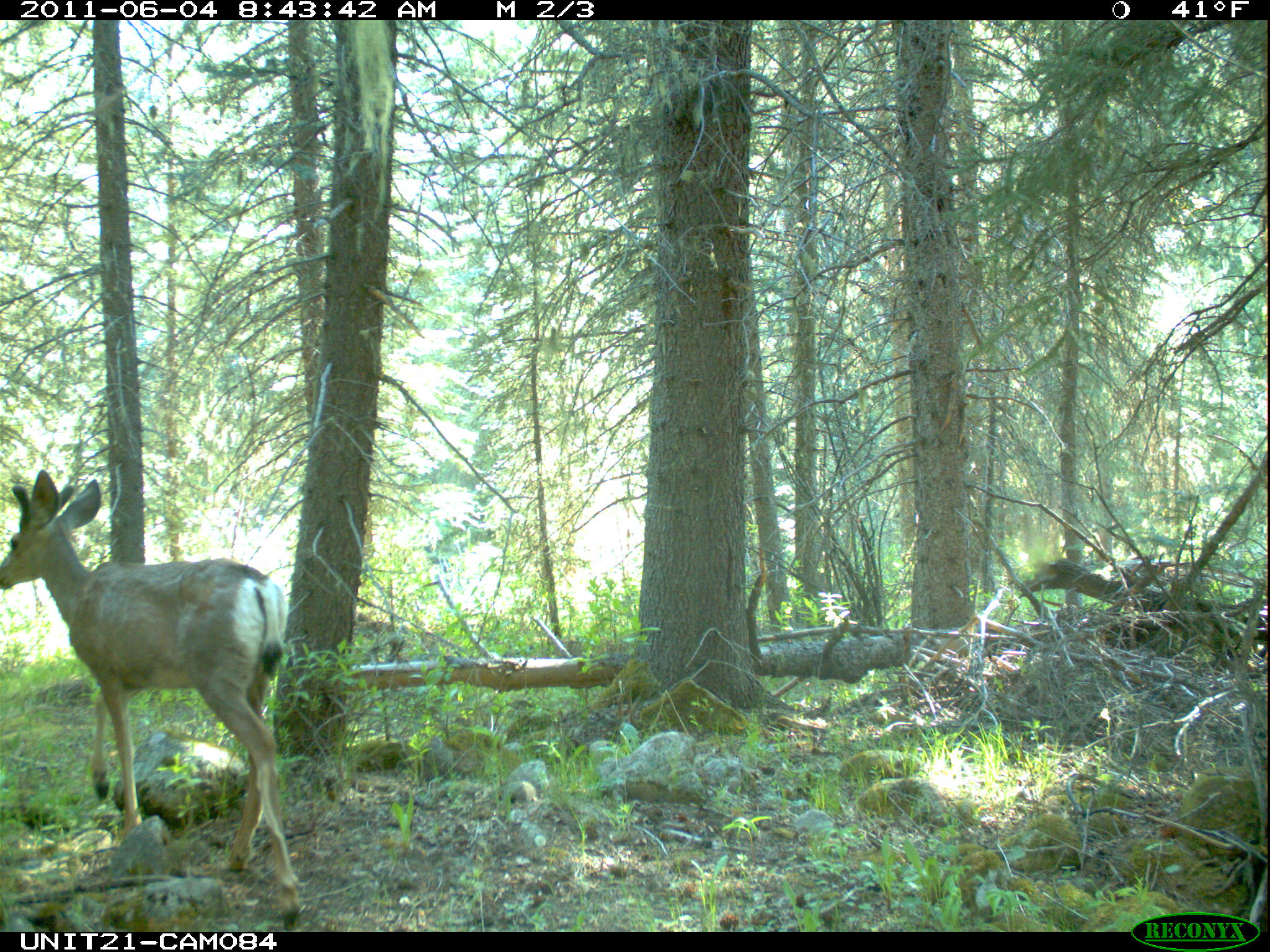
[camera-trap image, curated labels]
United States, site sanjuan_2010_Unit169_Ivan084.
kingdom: Animalia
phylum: Chordata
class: Mammalia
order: Artiodactyla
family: Cervidae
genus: Odocoileus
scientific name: Odocoileus hemionus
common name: mule deer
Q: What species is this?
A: Odocoileus hemionus (mule deer).